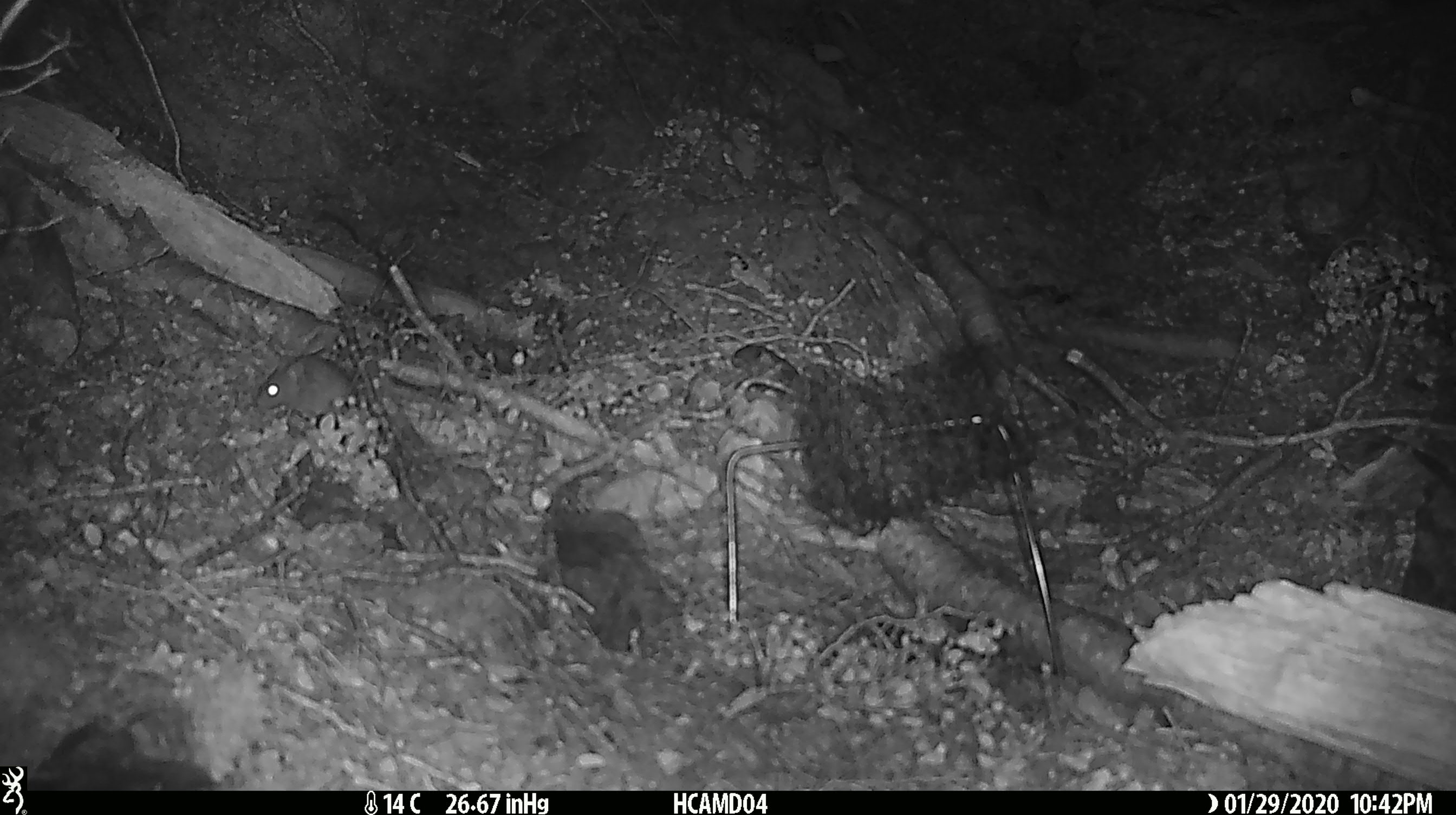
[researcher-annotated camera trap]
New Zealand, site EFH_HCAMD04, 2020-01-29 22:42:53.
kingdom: Animalia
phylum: Chordata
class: Mammalia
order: Rodentia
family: Muridae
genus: Mus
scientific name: Mus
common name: mouse